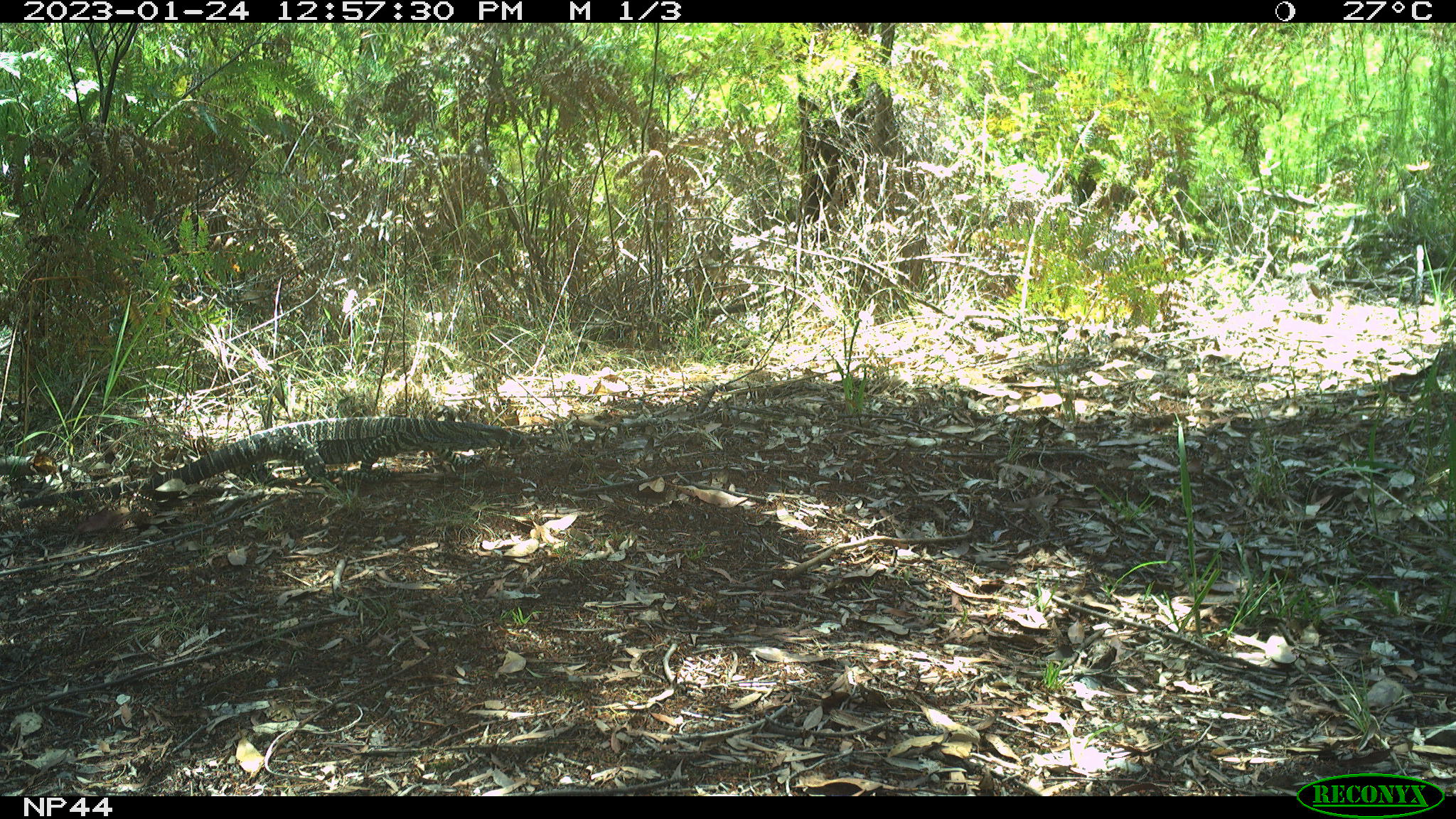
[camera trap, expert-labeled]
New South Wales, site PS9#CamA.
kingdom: Animalia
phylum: Chordata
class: Reptilia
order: Squamata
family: Varanidae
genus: Varanus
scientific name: Varanus varius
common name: lace monitor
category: goanna